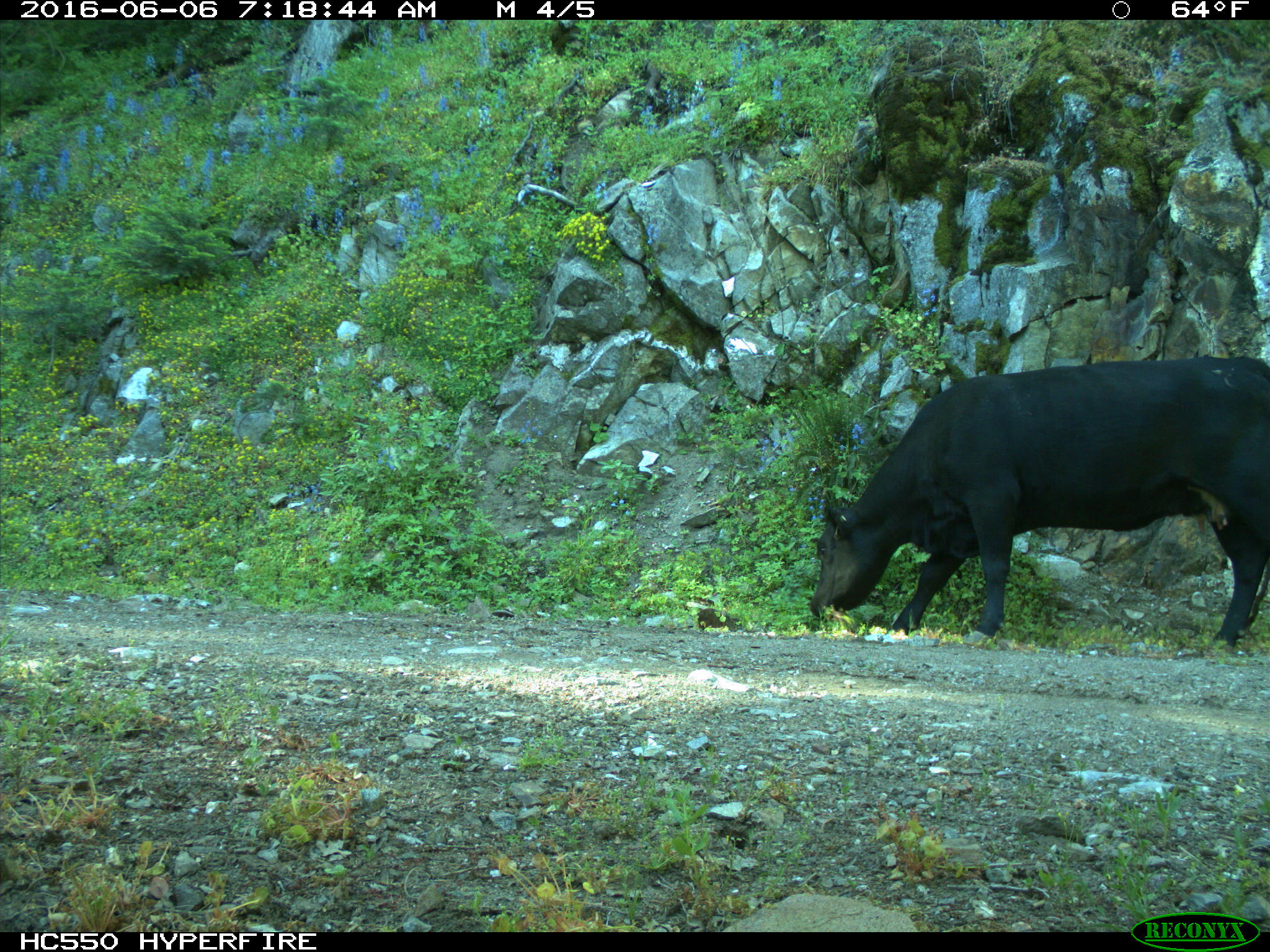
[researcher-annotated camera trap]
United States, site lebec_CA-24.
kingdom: Animalia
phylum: Chordata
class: Mammalia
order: Artiodactyla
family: Bovidae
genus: Bos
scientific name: Bos taurus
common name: domestic cow